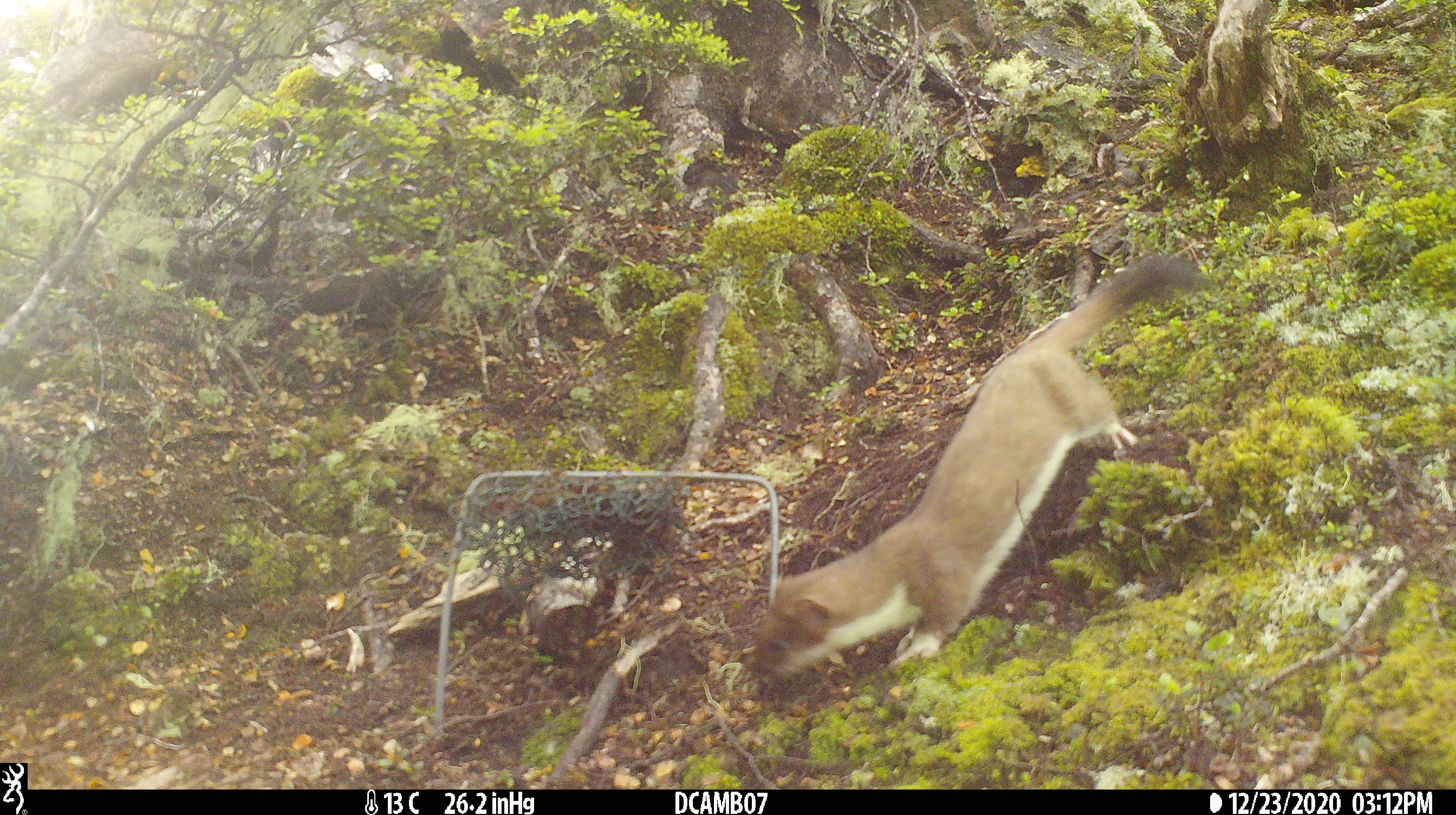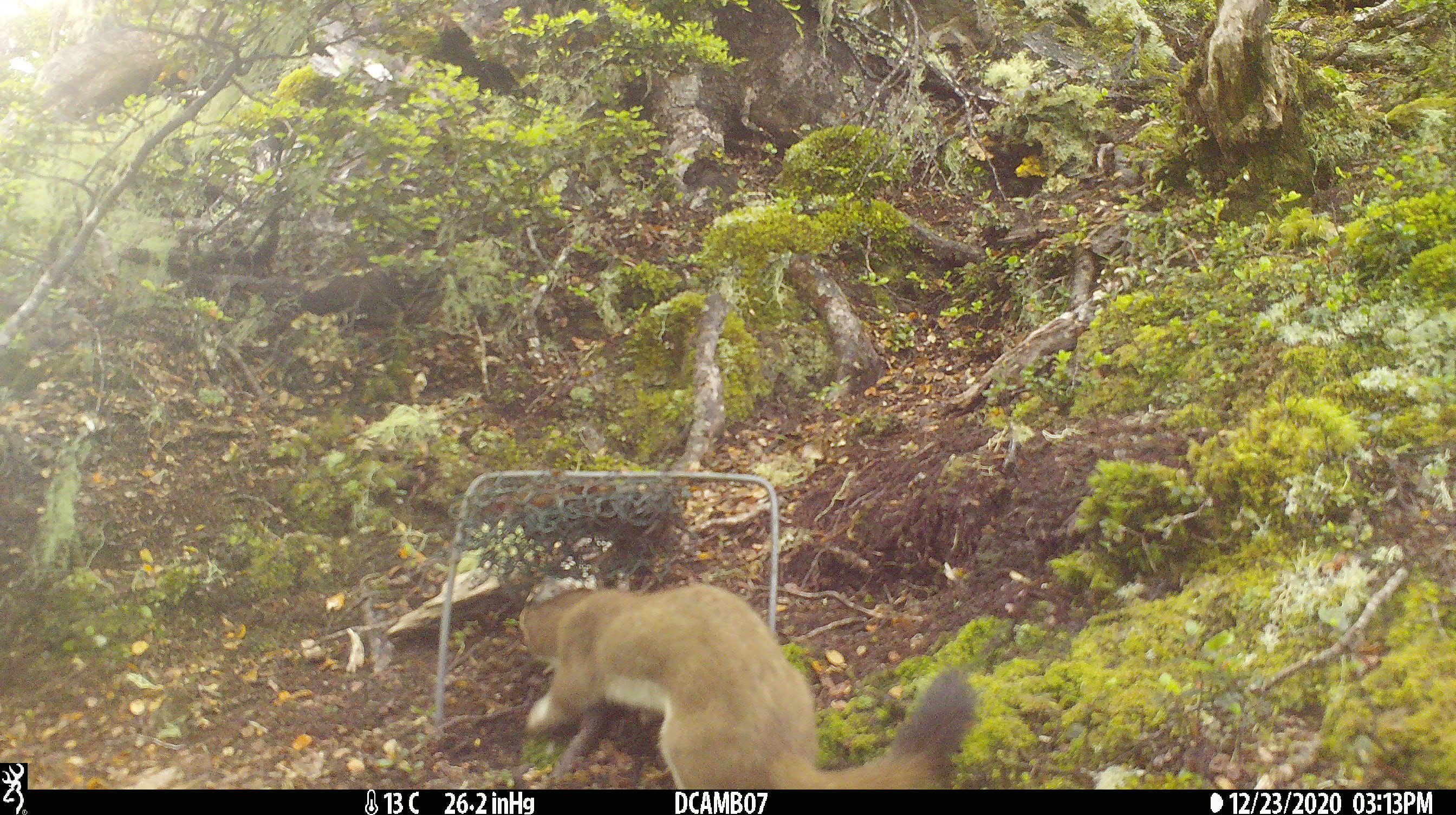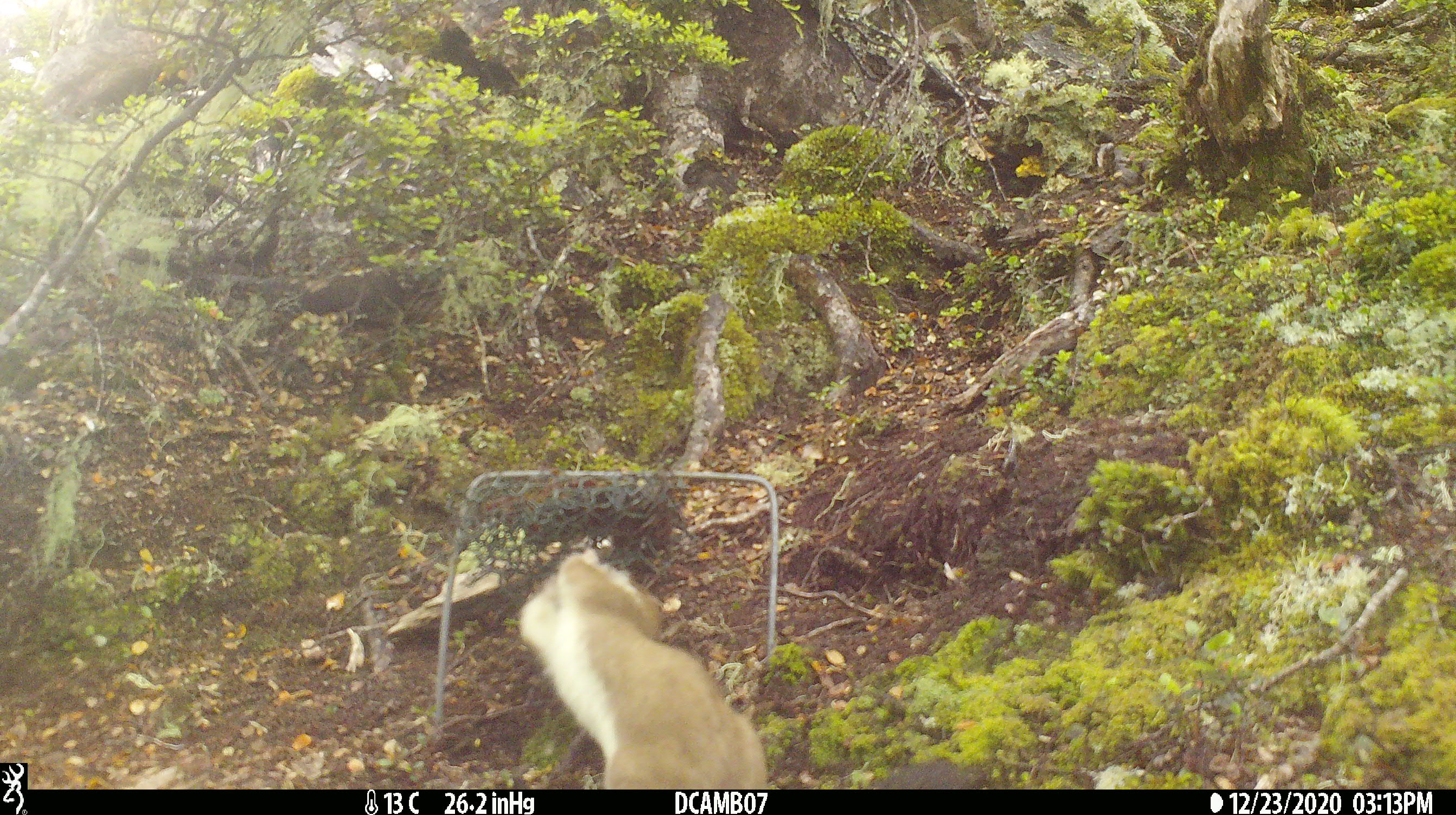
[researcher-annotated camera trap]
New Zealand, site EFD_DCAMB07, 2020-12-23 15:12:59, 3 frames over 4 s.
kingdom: Animalia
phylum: Chordata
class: Mammalia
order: Carnivora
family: Mustelidae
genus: Mustela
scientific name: Mustela erminea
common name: stoat